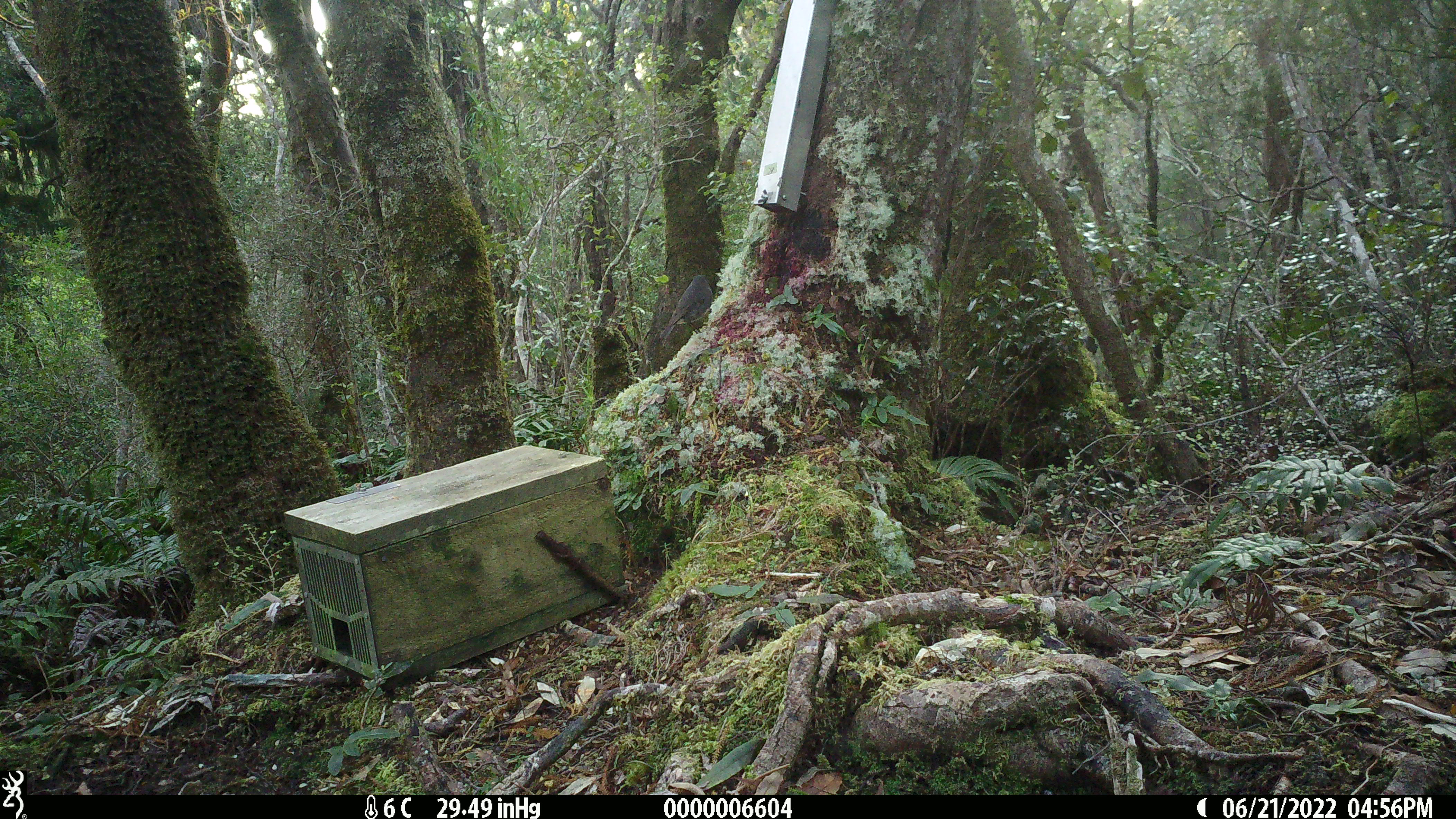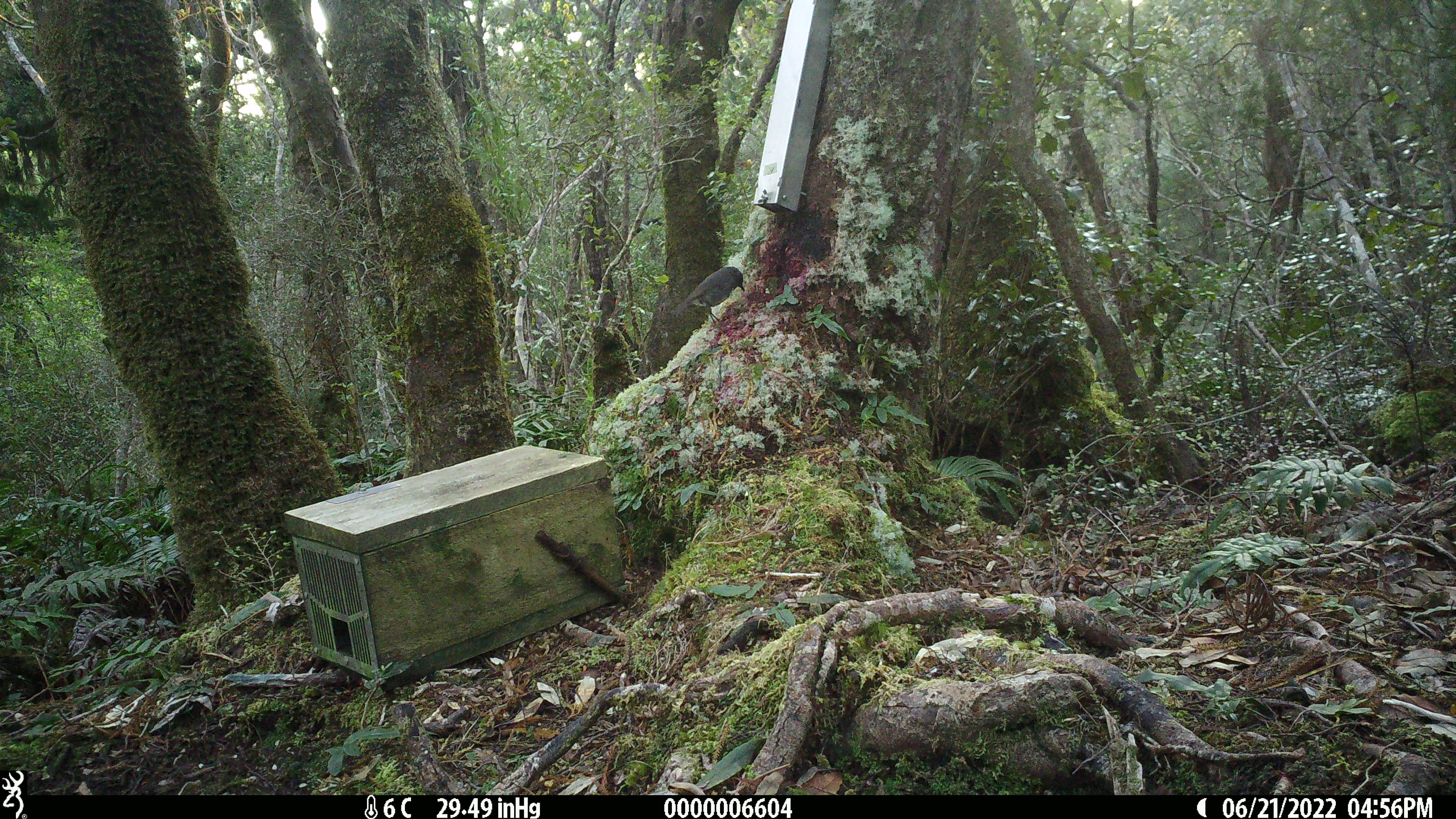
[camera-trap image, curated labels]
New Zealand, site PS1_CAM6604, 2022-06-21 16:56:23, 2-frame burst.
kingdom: Animalia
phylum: Chordata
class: Aves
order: Passeriformes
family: Petroicidae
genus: Petroica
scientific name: Petroica australis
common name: new zealand robin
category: robin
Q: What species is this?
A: Robin (new zealand robin) (Petroica australis).